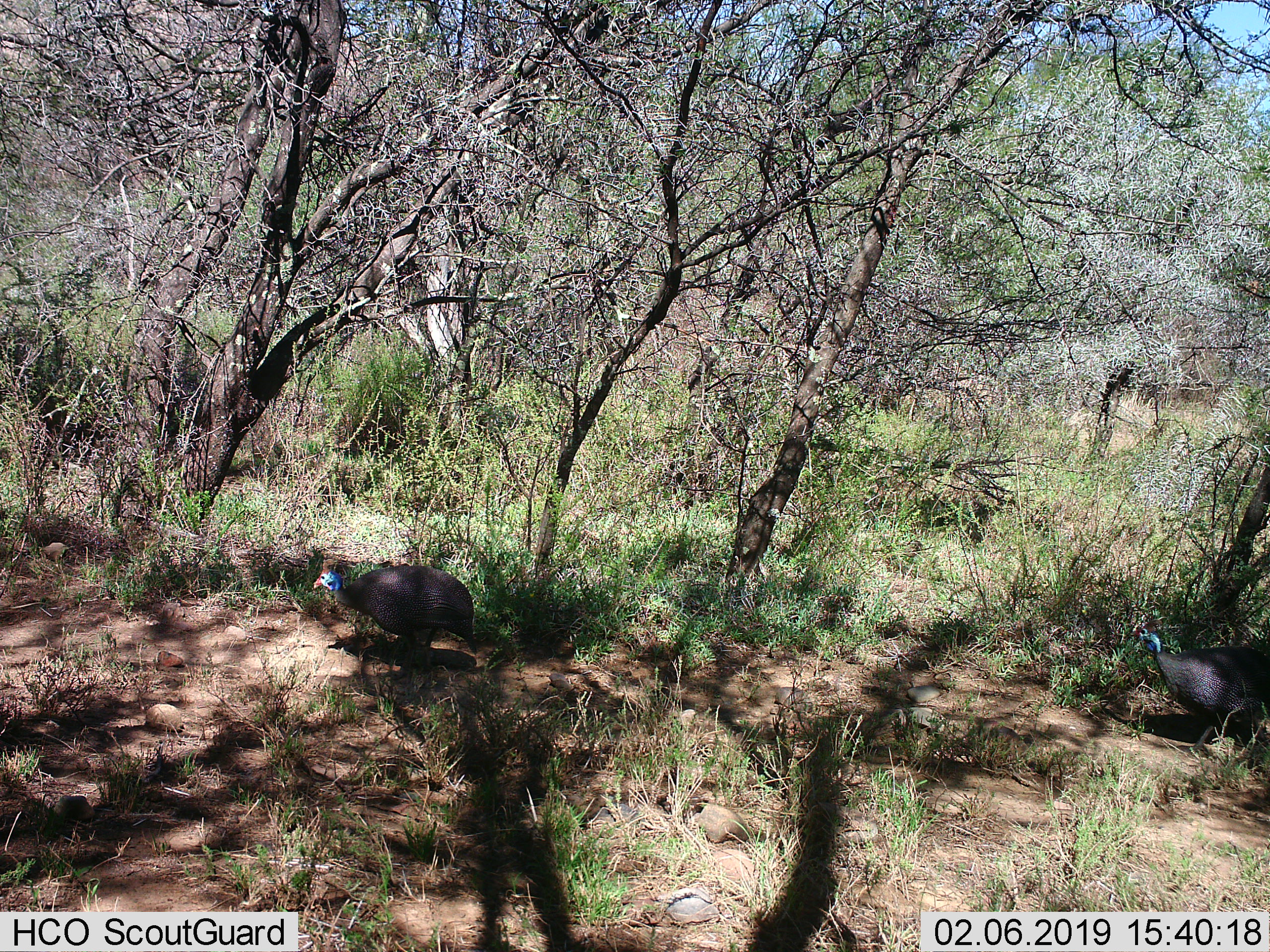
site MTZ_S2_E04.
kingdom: Animalia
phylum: Chordata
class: Aves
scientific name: Aves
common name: bird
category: birdother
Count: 2.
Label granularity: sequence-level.